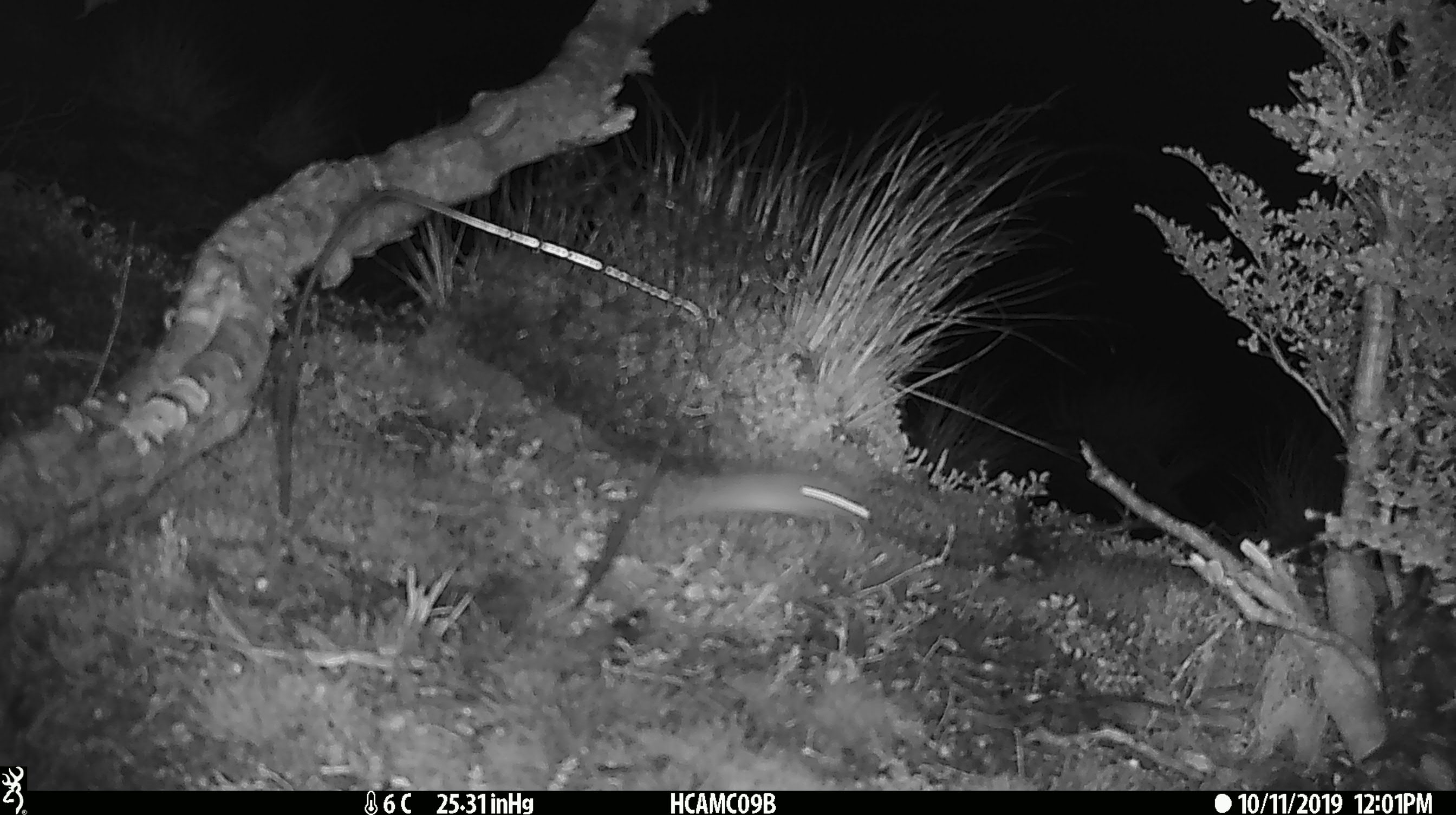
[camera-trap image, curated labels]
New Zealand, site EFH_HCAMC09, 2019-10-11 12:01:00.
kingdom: Animalia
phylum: Chordata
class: Mammalia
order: Rodentia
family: Muridae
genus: Mus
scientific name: Mus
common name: mouse